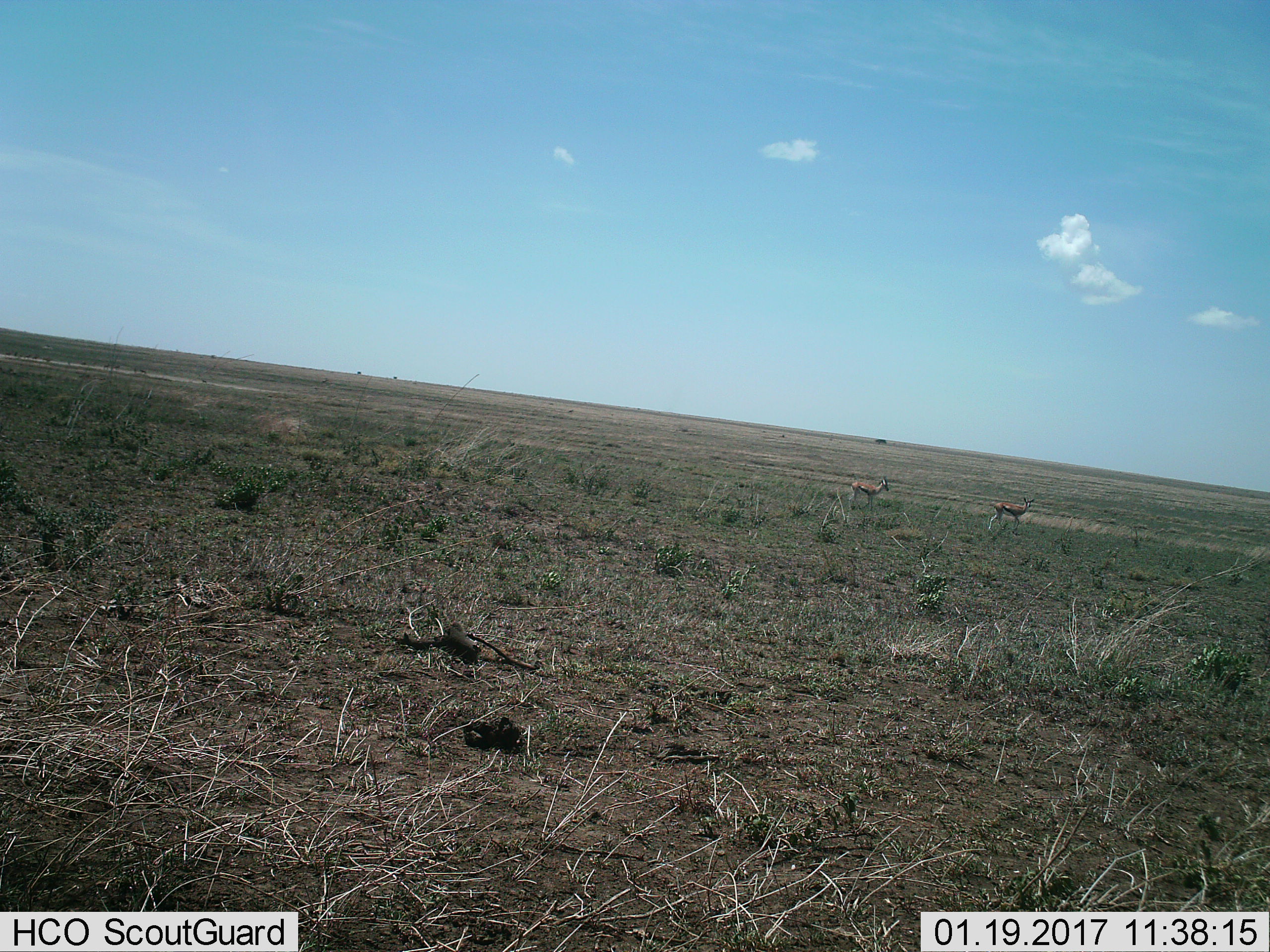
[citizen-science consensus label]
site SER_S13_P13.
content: unidentified animal